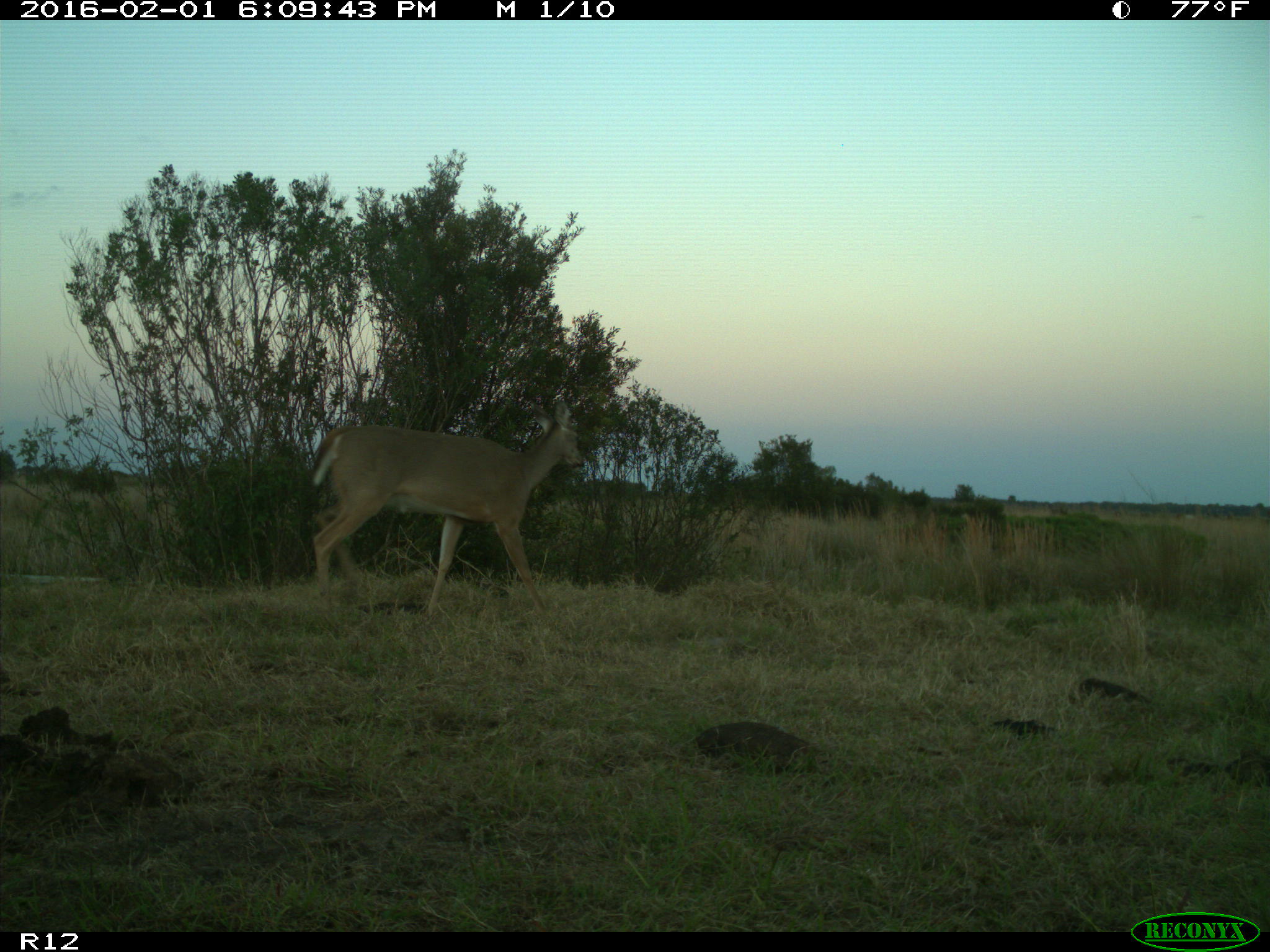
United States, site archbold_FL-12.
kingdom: Animalia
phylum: Chordata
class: Mammalia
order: Artiodactyla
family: Cervidae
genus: Odocoileus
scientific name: Odocoileus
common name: deer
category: unidentified deer